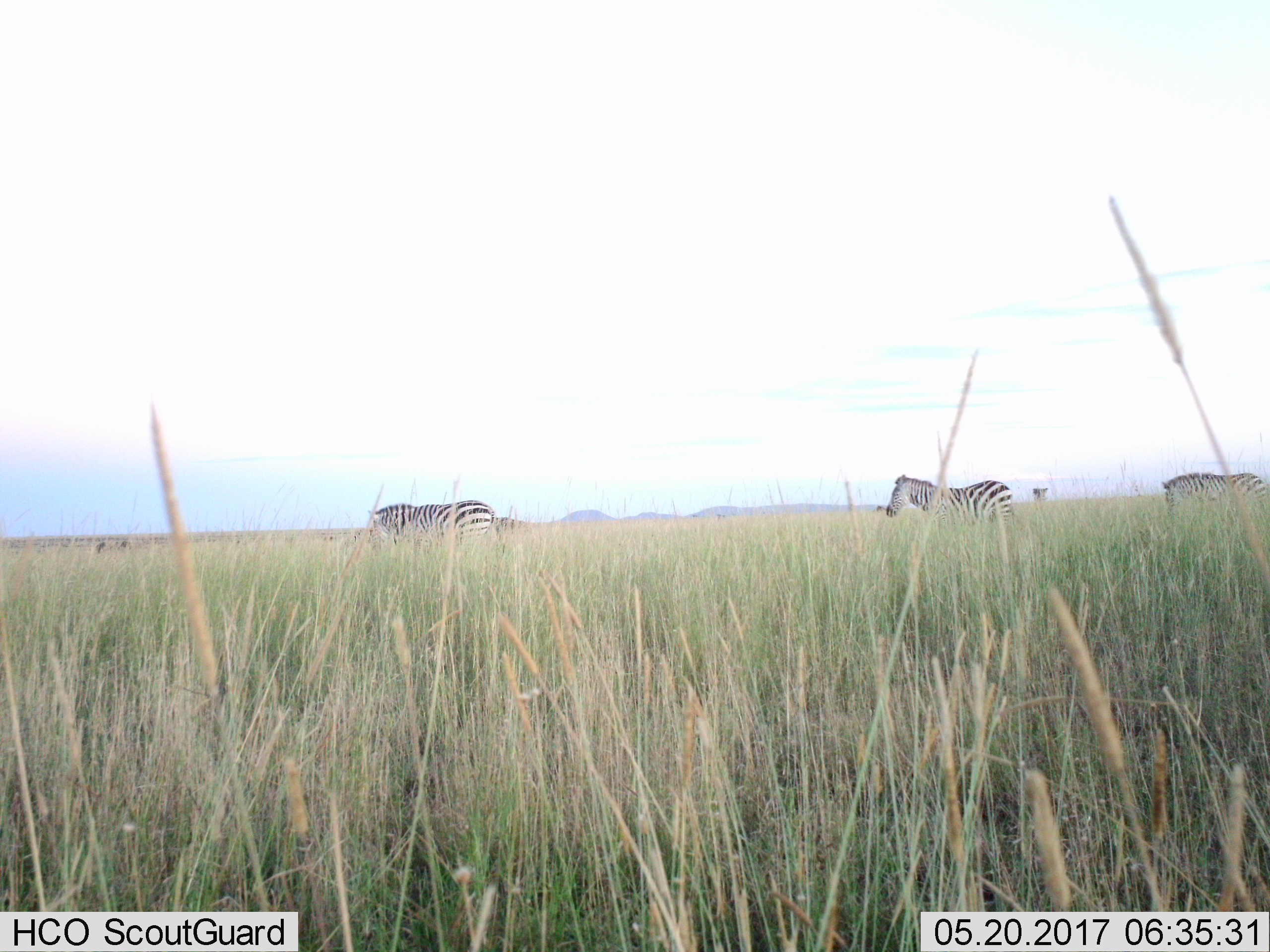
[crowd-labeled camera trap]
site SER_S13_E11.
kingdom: Animalia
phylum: Chordata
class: Mammalia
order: Perissodactyla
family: Equidae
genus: Equus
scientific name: Equus quagga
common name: plains zebra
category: zebraplains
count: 3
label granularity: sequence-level